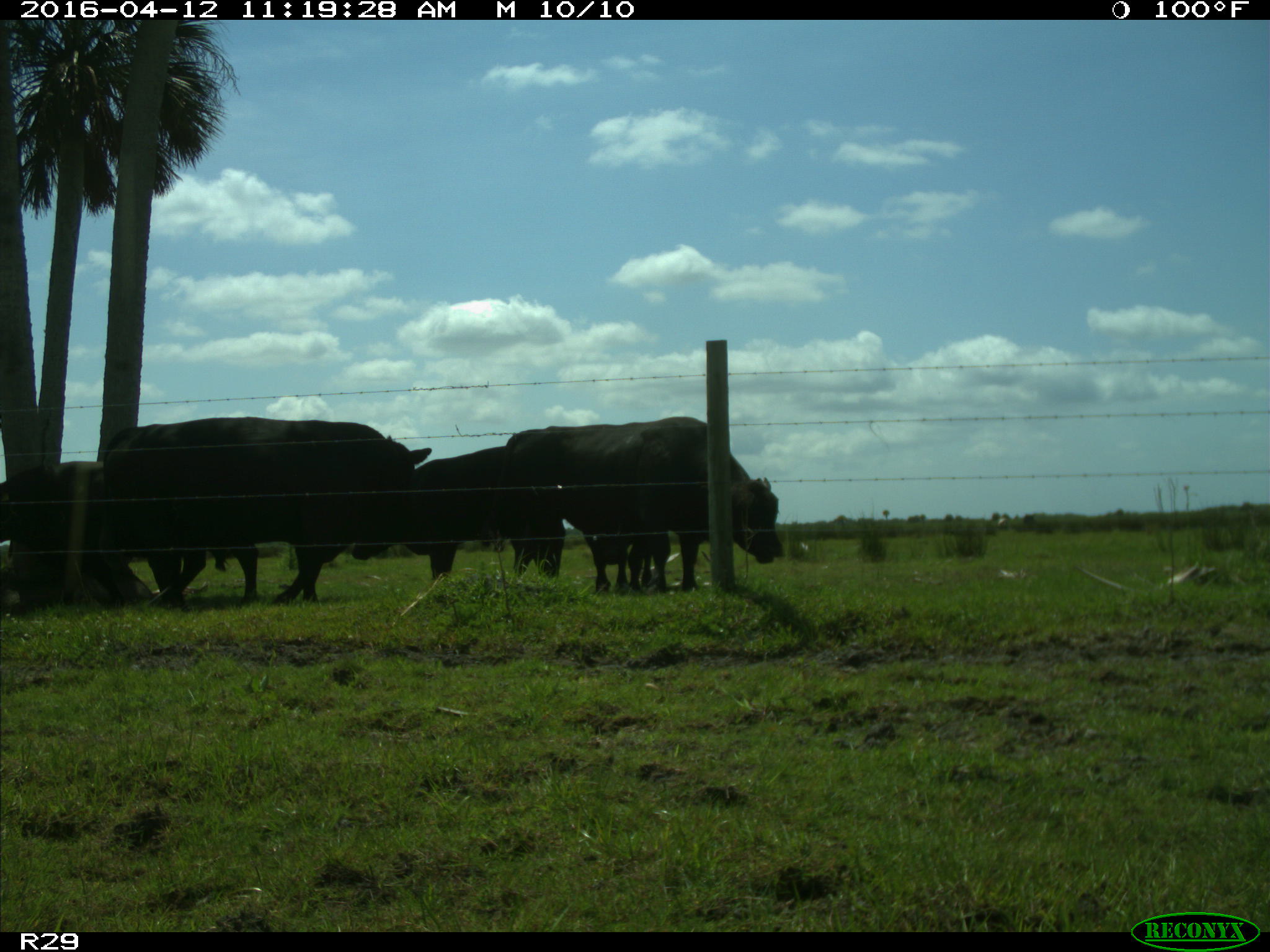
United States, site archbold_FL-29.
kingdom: Animalia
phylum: Chordata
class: Mammalia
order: Artiodactyla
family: Bovidae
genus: Bos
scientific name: Bos taurus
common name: domestic cow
Bos taurus (domestic cow).